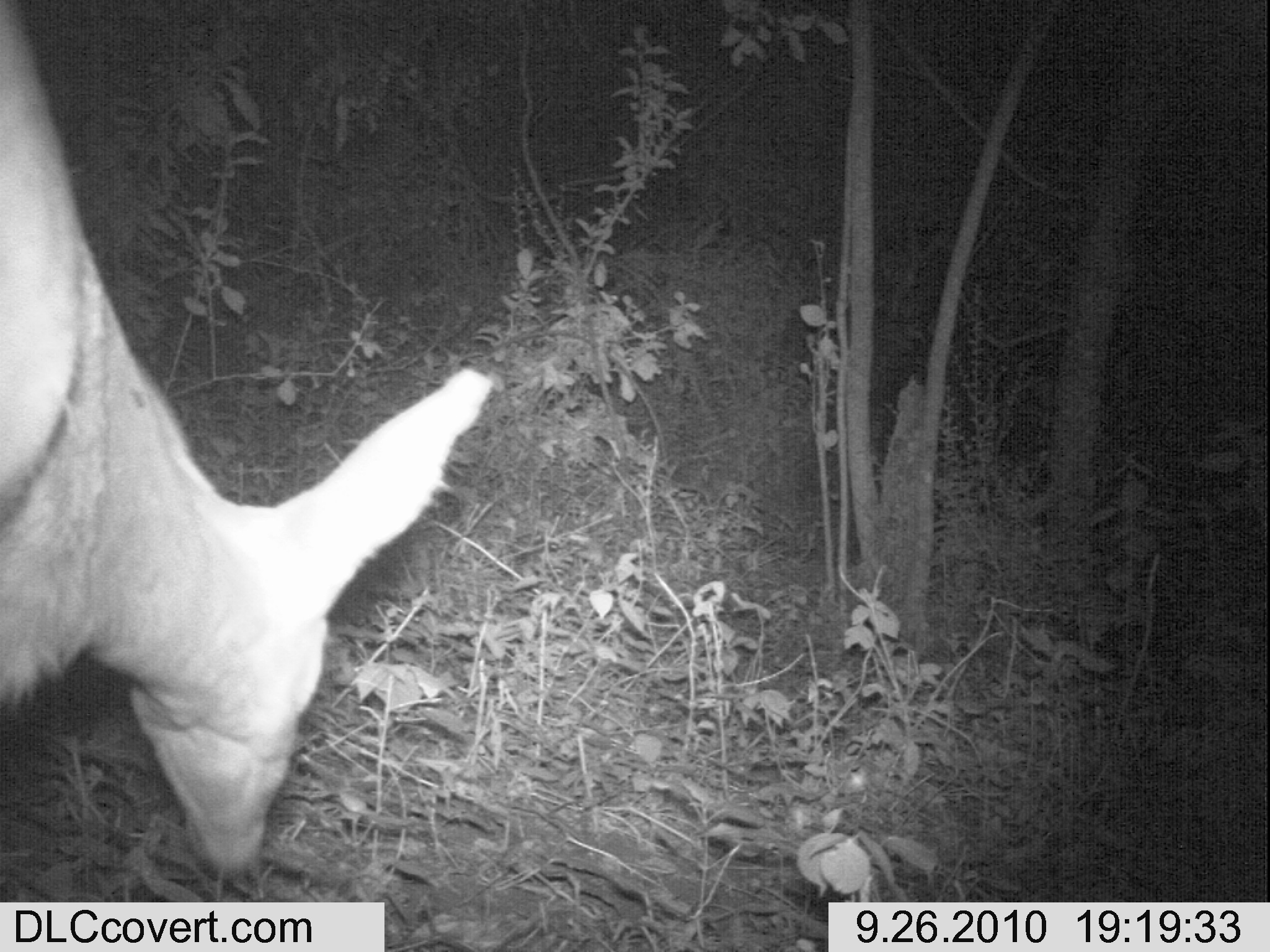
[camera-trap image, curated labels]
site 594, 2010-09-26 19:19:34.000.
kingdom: Animalia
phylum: Chordata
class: Mammalia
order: Artiodactyla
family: Bovidae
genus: Tragelaphus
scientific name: Tragelaphus scriptus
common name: bushbuck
Tragelaphus scriptus (bushbuck), count 1.